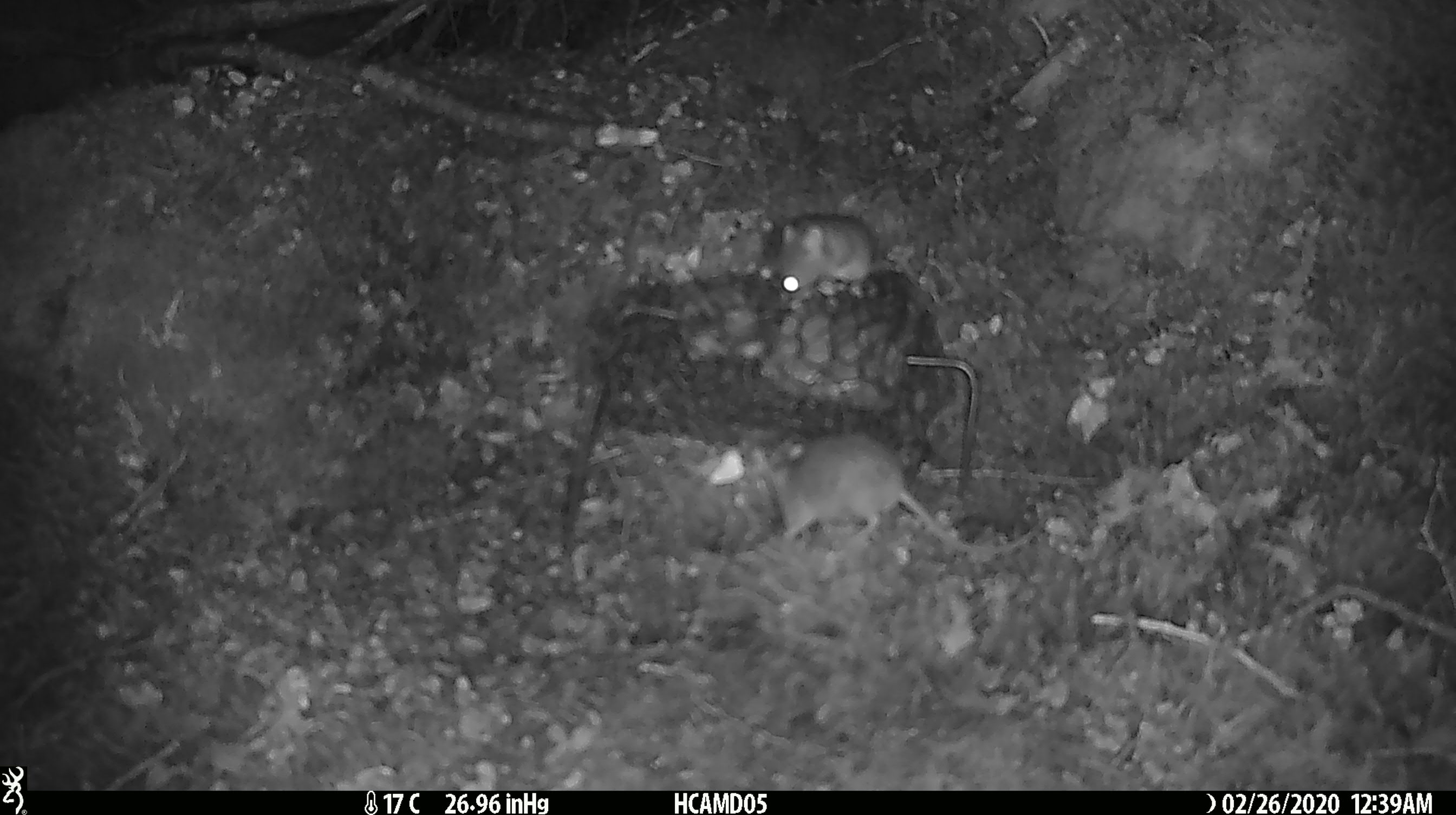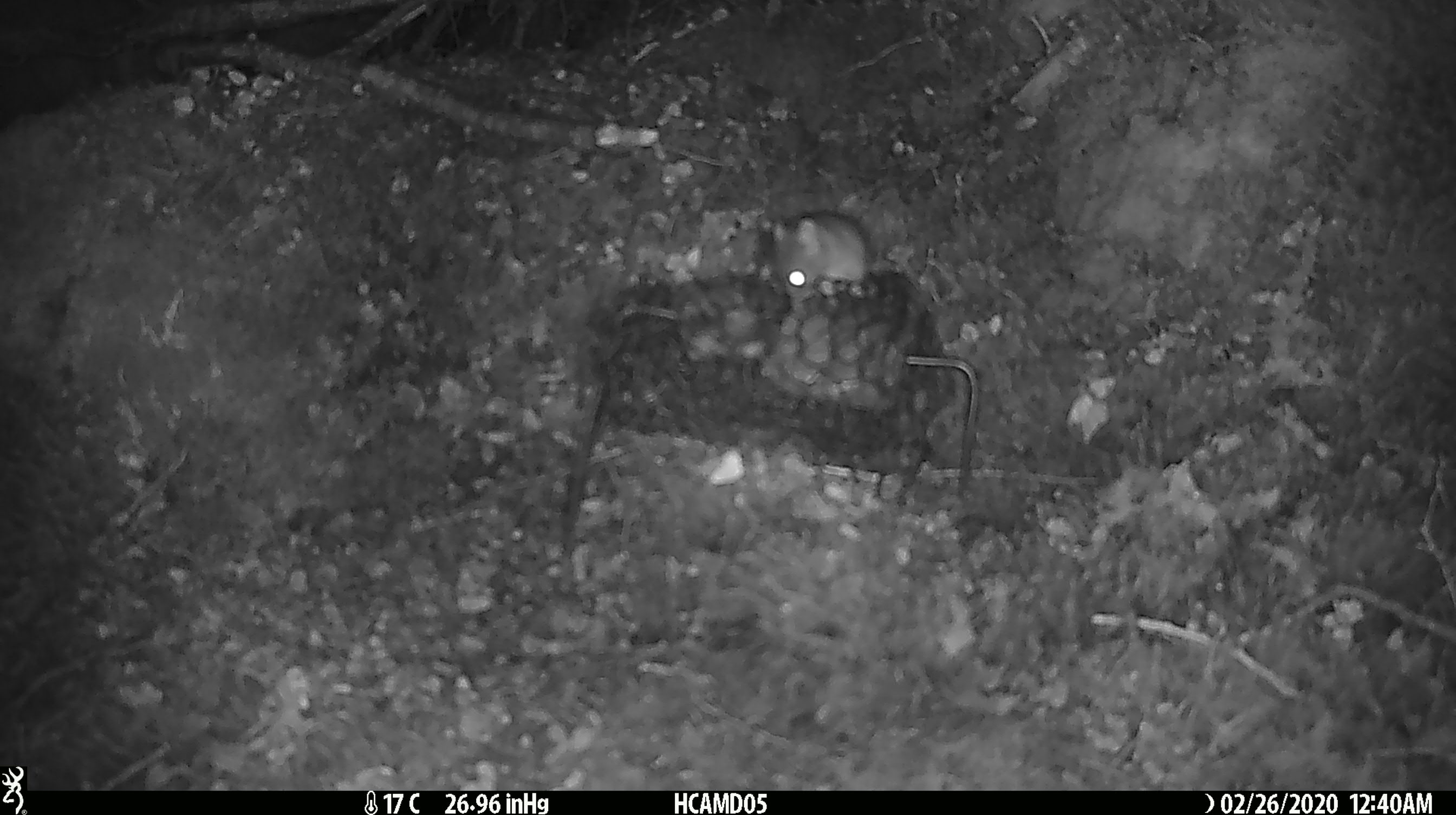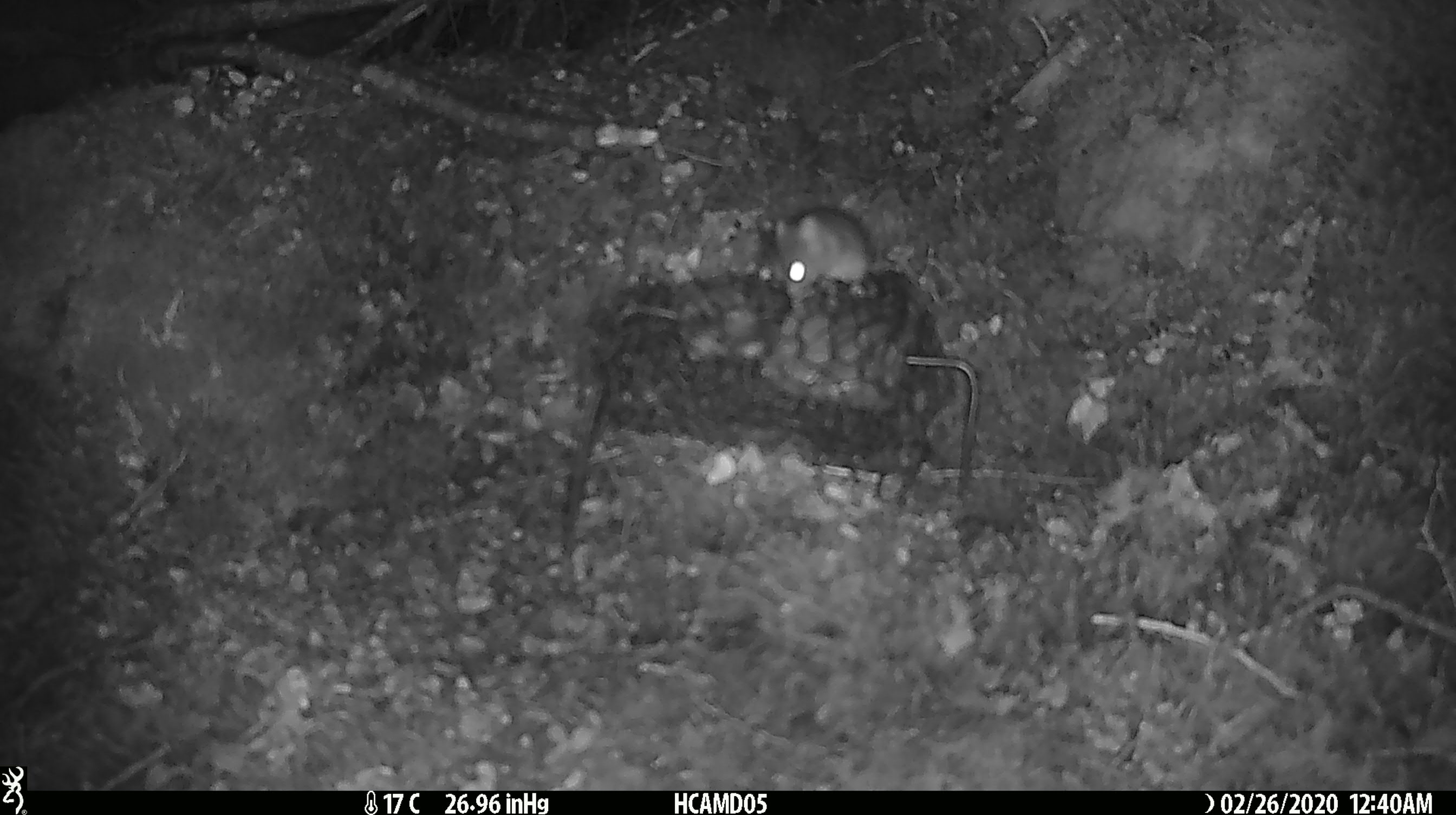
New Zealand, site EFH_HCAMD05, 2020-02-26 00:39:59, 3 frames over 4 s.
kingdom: Animalia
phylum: Chordata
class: Mammalia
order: Rodentia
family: Muridae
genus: Mus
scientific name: Mus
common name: mouse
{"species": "mouse (Mus)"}